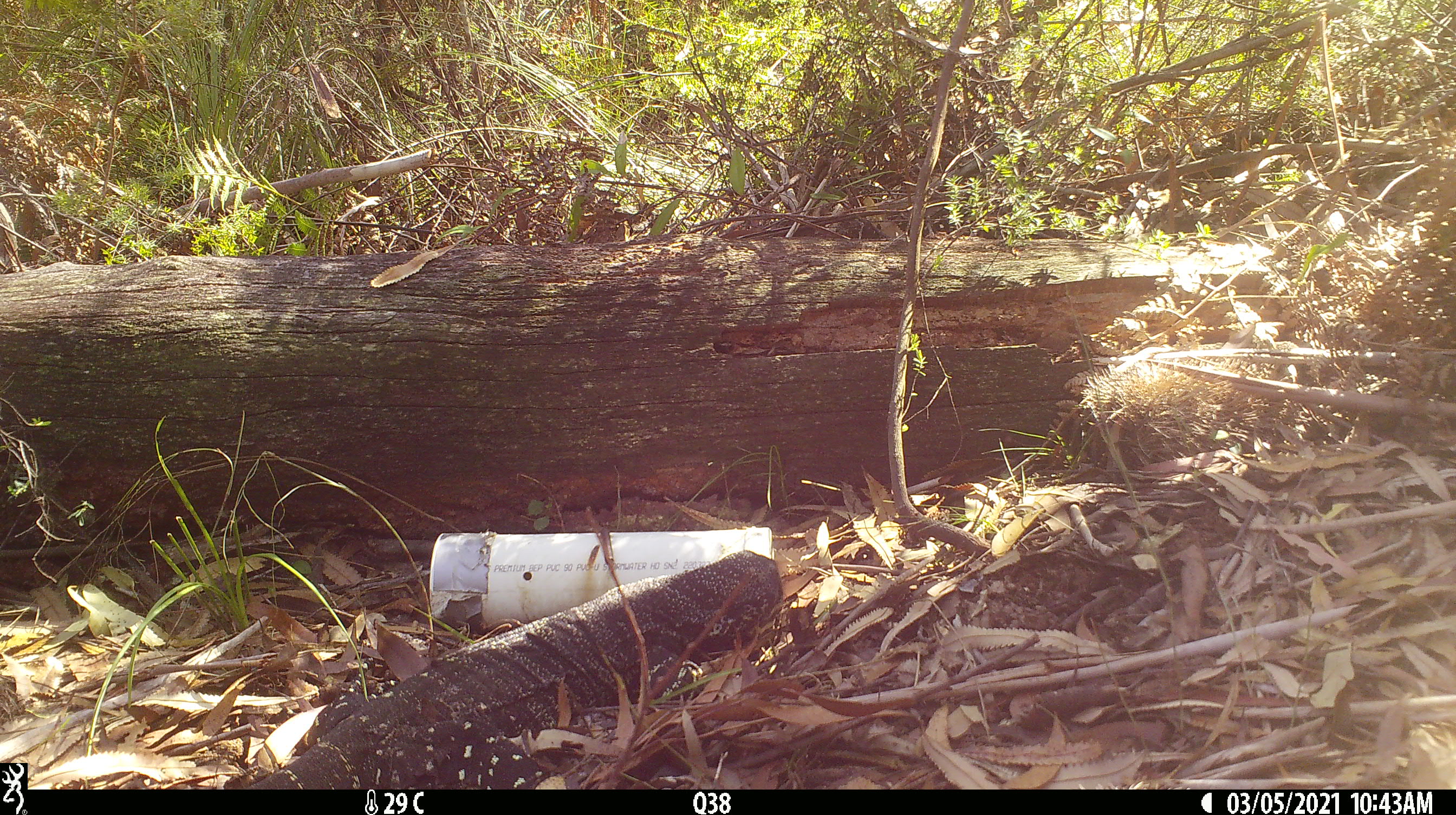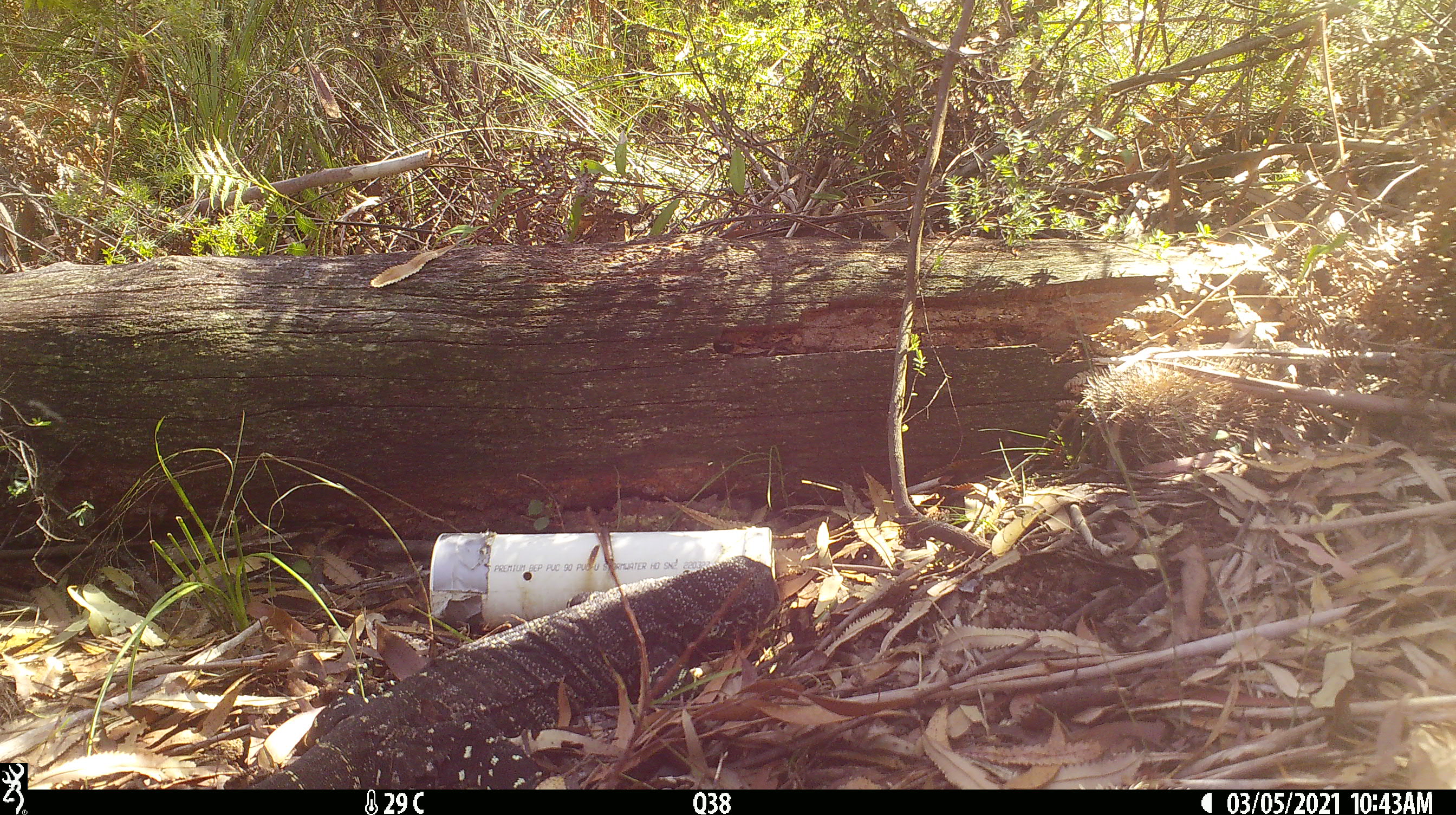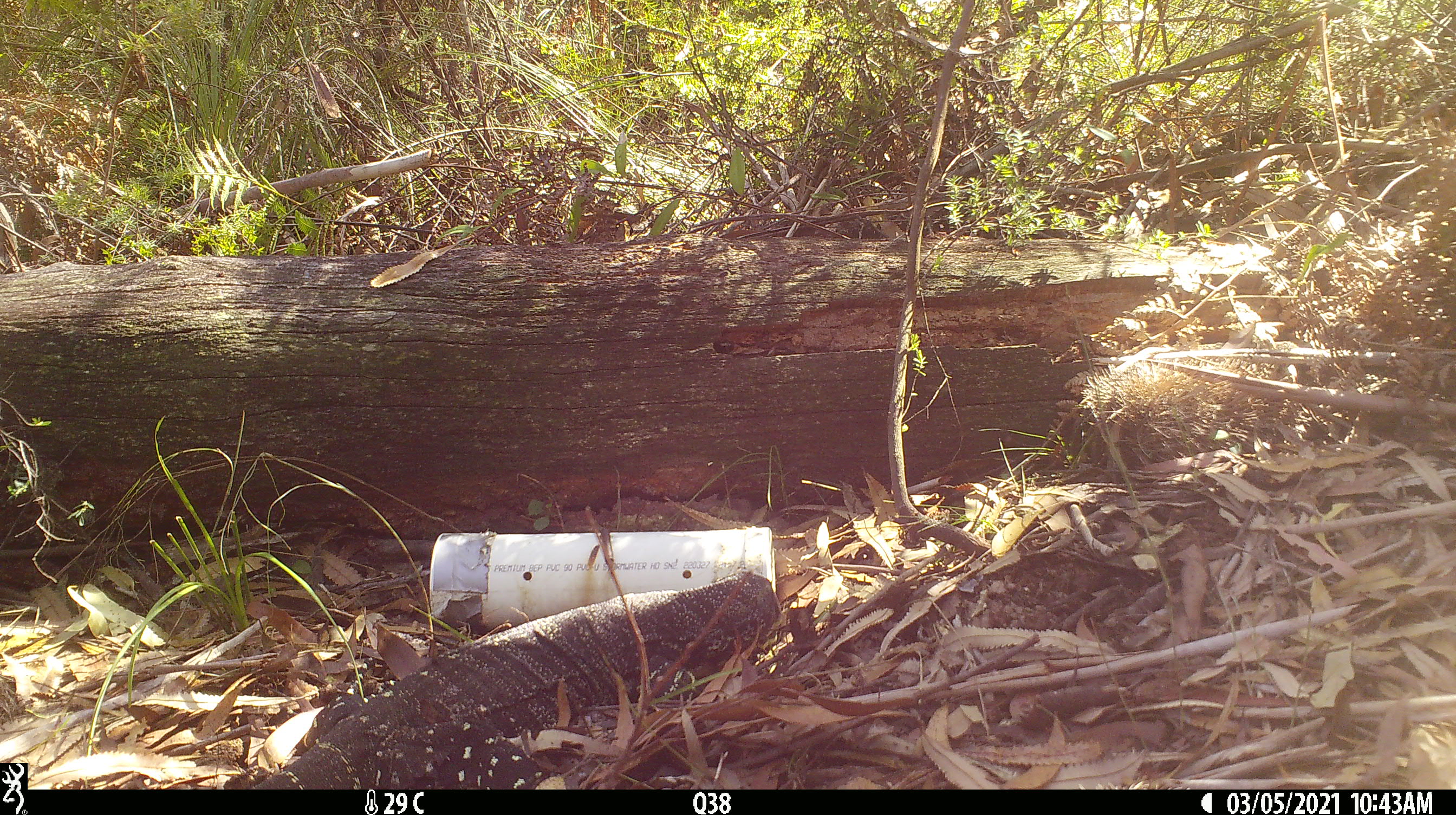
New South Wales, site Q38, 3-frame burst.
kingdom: Animalia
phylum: Chordata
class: Reptilia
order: Squamata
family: Varanidae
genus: Varanus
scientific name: Varanus varius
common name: lace monitor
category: goanna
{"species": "goanna (lace monitor) (Varanus varius)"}